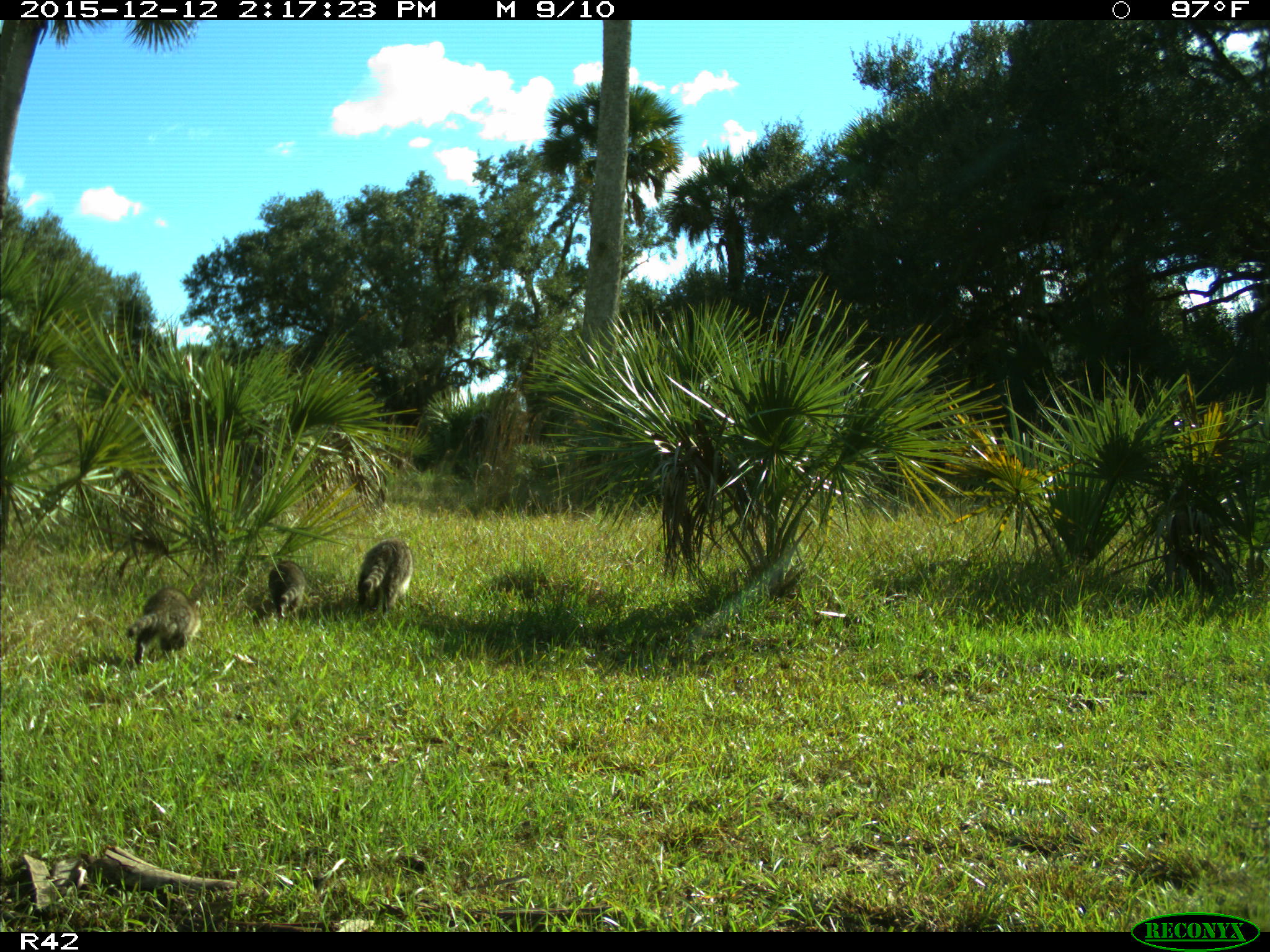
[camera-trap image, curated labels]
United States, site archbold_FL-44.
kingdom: Animalia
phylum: Chordata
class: Mammalia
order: Carnivora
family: Procyonidae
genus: Procyon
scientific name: Procyon lotor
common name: common raccoon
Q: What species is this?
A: Procyon lotor (common raccoon).